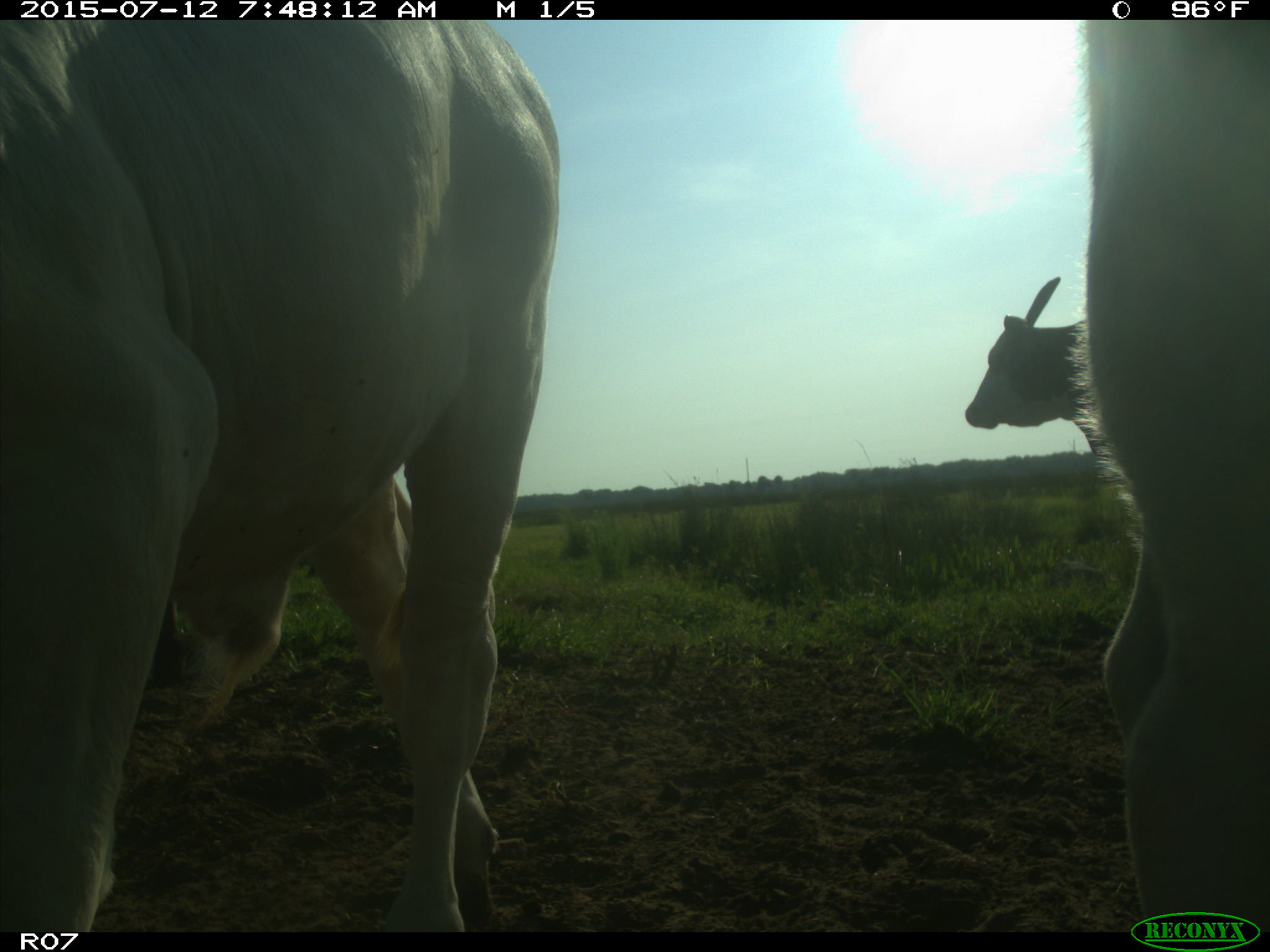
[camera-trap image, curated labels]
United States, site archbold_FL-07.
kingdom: Animalia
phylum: Chordata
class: Mammalia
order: Artiodactyla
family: Bovidae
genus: Bos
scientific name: Bos taurus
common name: domestic cow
Bos taurus (domestic cow).